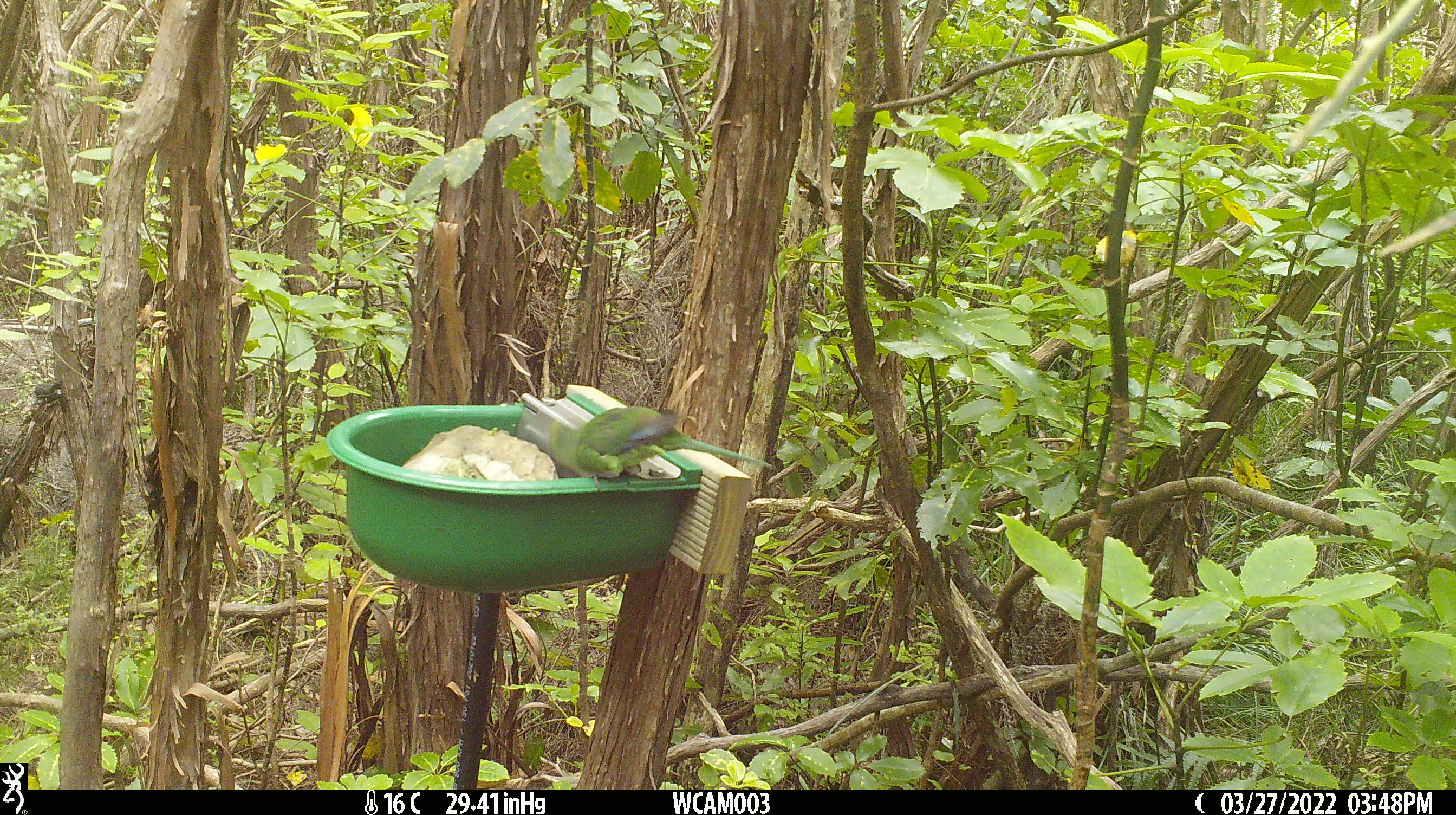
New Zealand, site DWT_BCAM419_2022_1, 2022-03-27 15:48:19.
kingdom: Animalia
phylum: Chordata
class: Aves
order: Psittaciformes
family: Psittaculidae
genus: Cyanoramphus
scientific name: Cyanoramphus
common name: parakeet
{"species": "parakeet (Cyanoramphus)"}